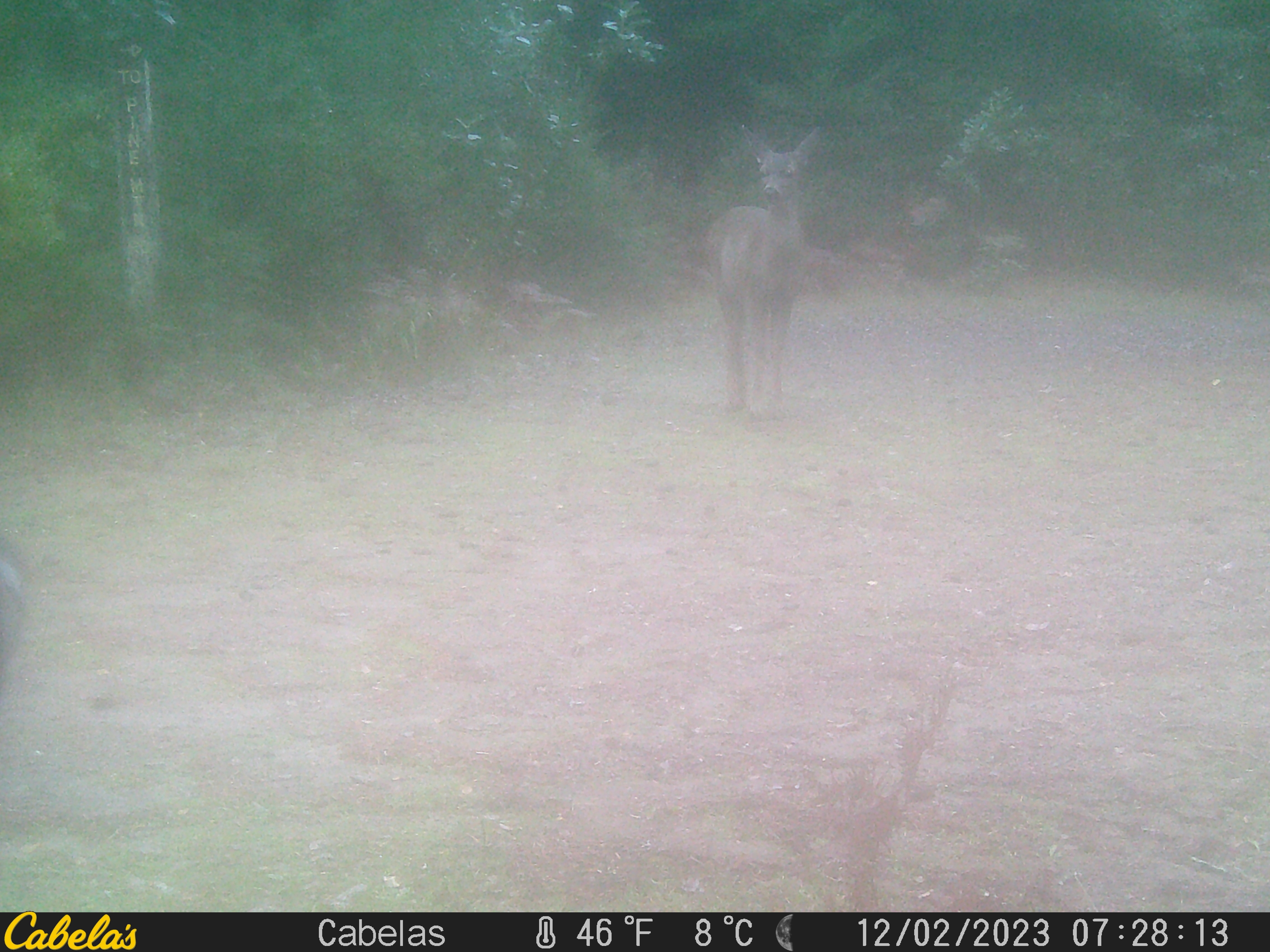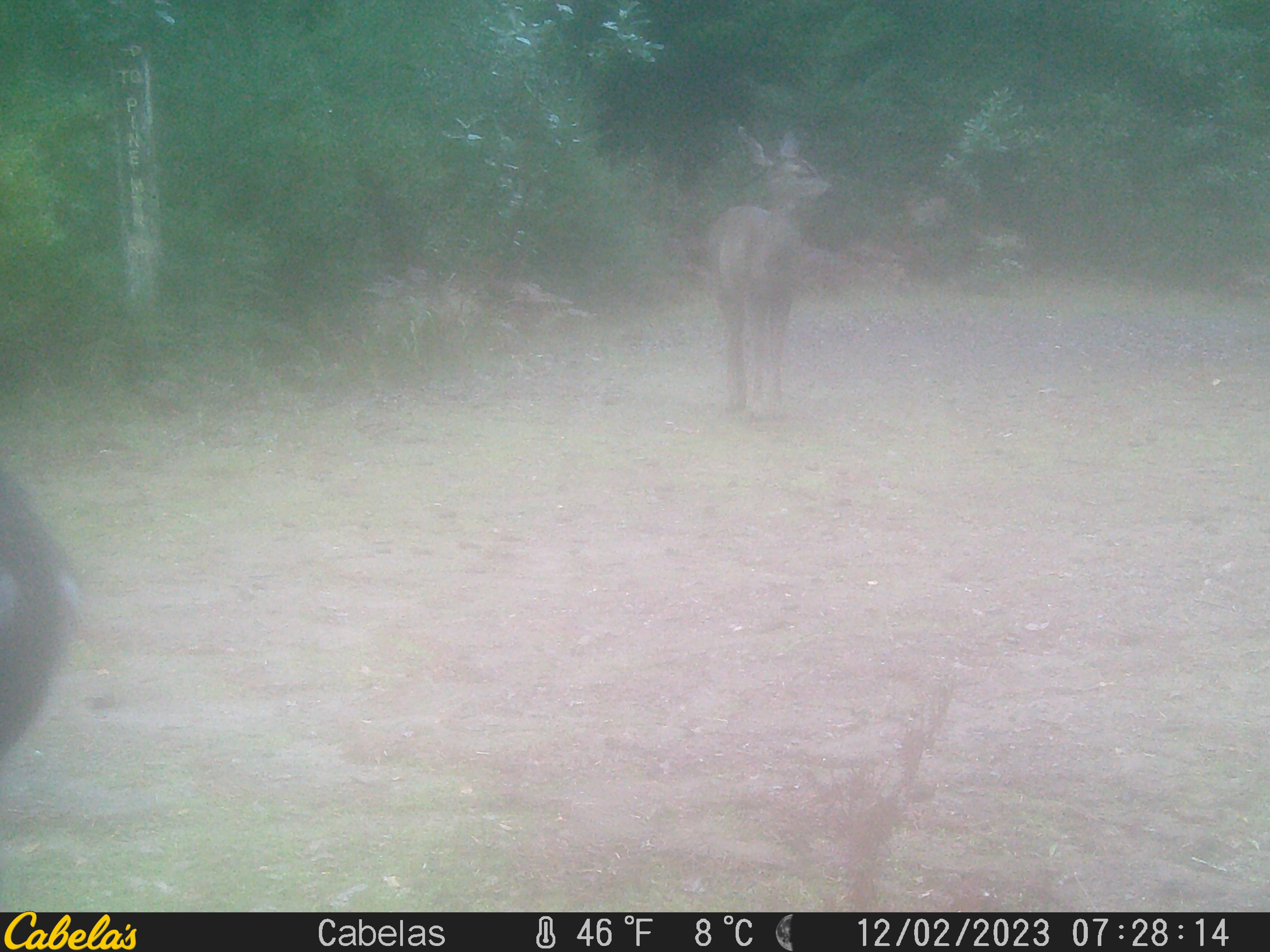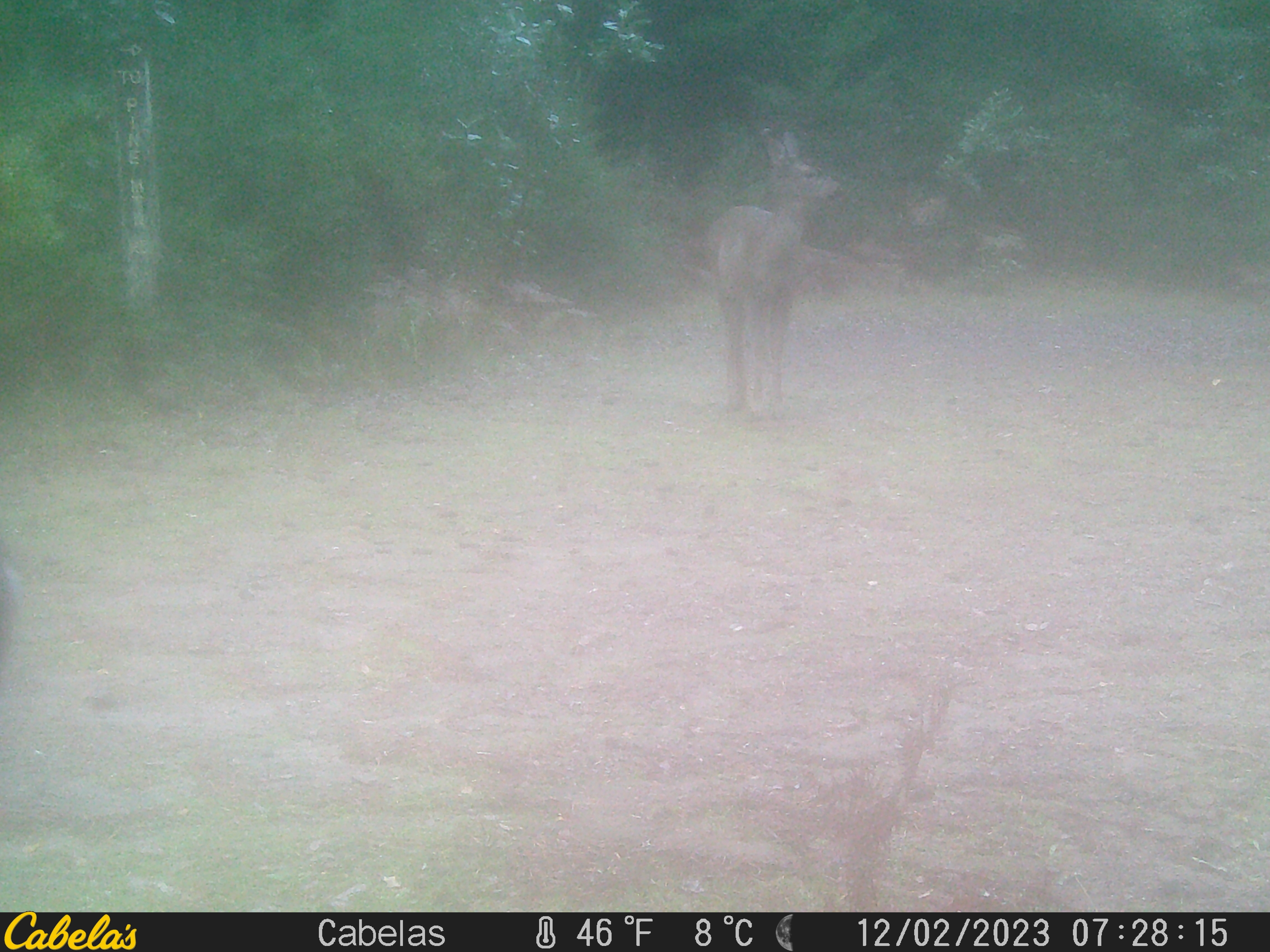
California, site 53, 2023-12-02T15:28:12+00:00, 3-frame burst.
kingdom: Animalia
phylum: Chordata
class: Mammalia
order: Artiodactyla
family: Cervidae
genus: Odocoileus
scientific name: Odocoileus hemionus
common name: mule deer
Mule deer (Odocoileus hemionus).